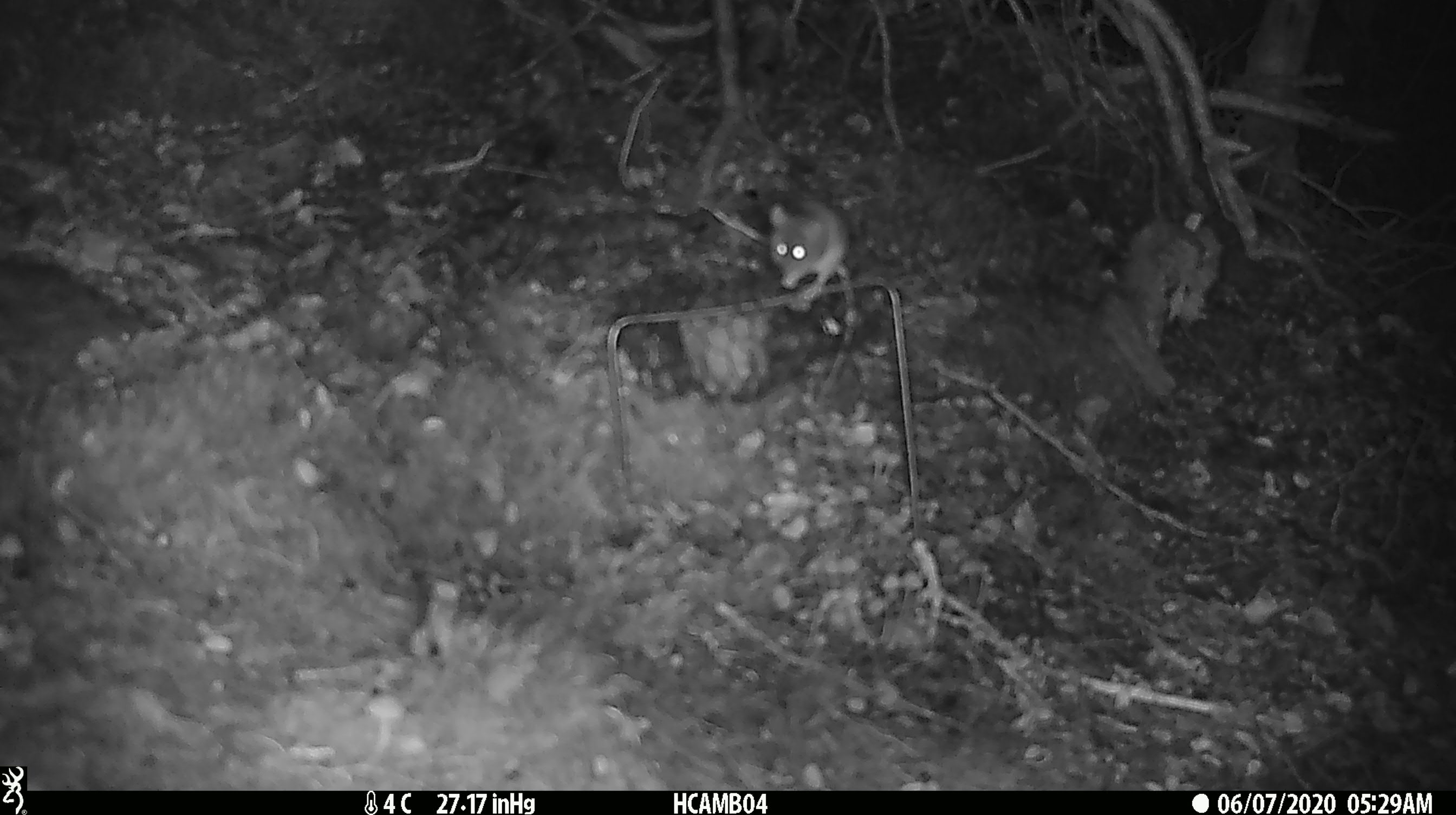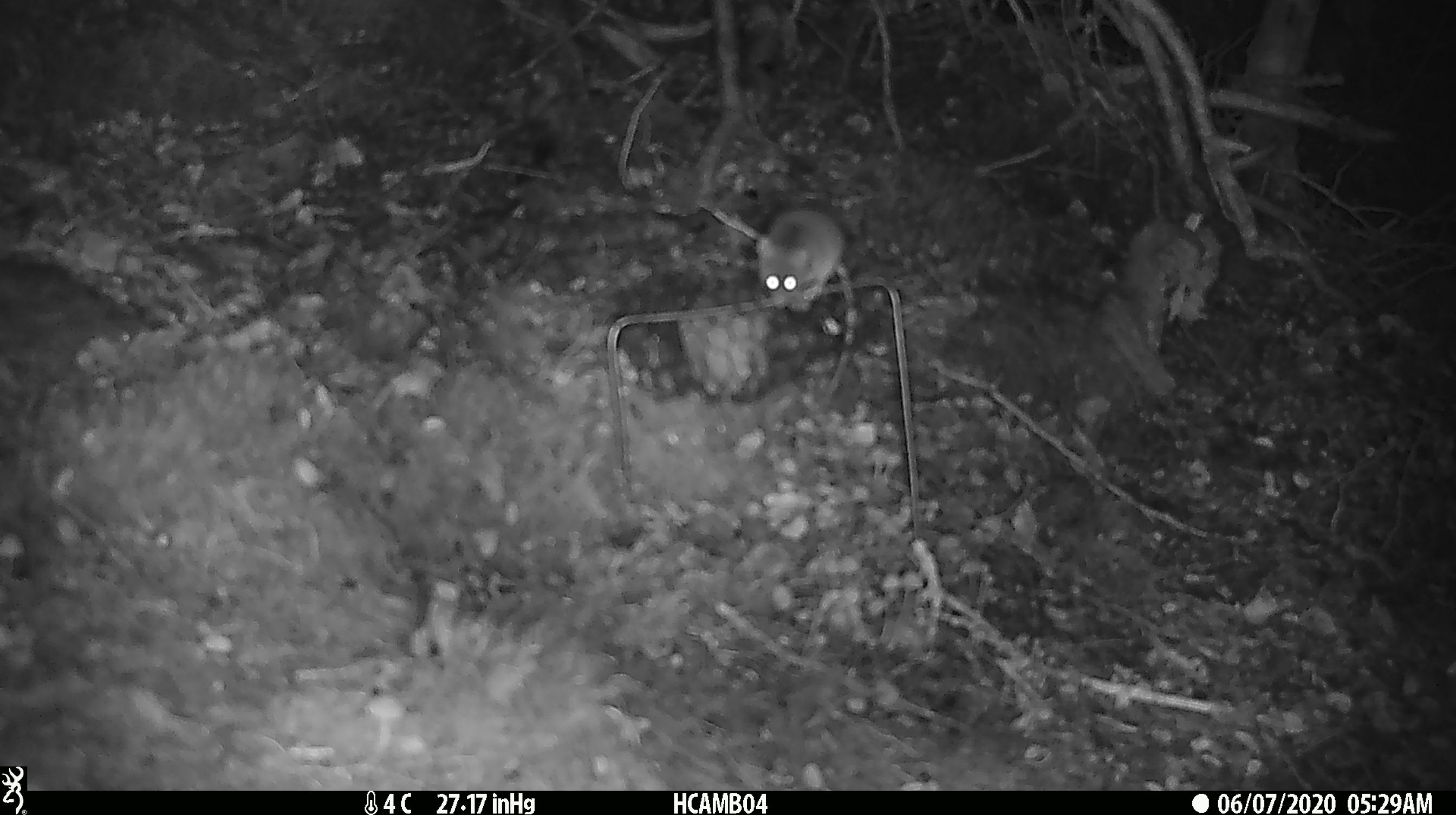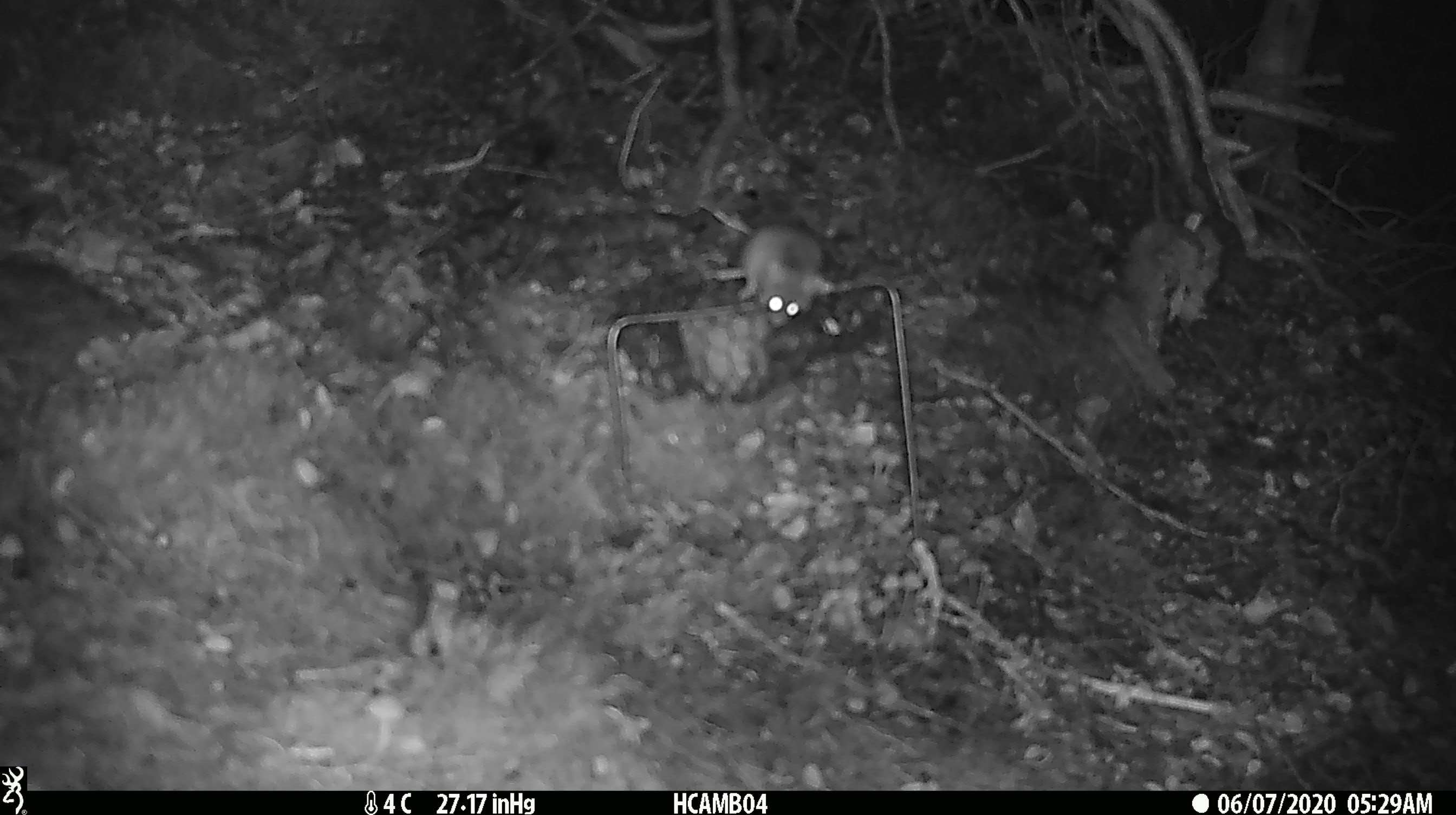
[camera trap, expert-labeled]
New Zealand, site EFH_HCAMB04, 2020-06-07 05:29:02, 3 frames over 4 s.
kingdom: Animalia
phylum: Chordata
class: Mammalia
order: Rodentia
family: Muridae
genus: Mus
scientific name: Mus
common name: mouse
Mouse (Mus).